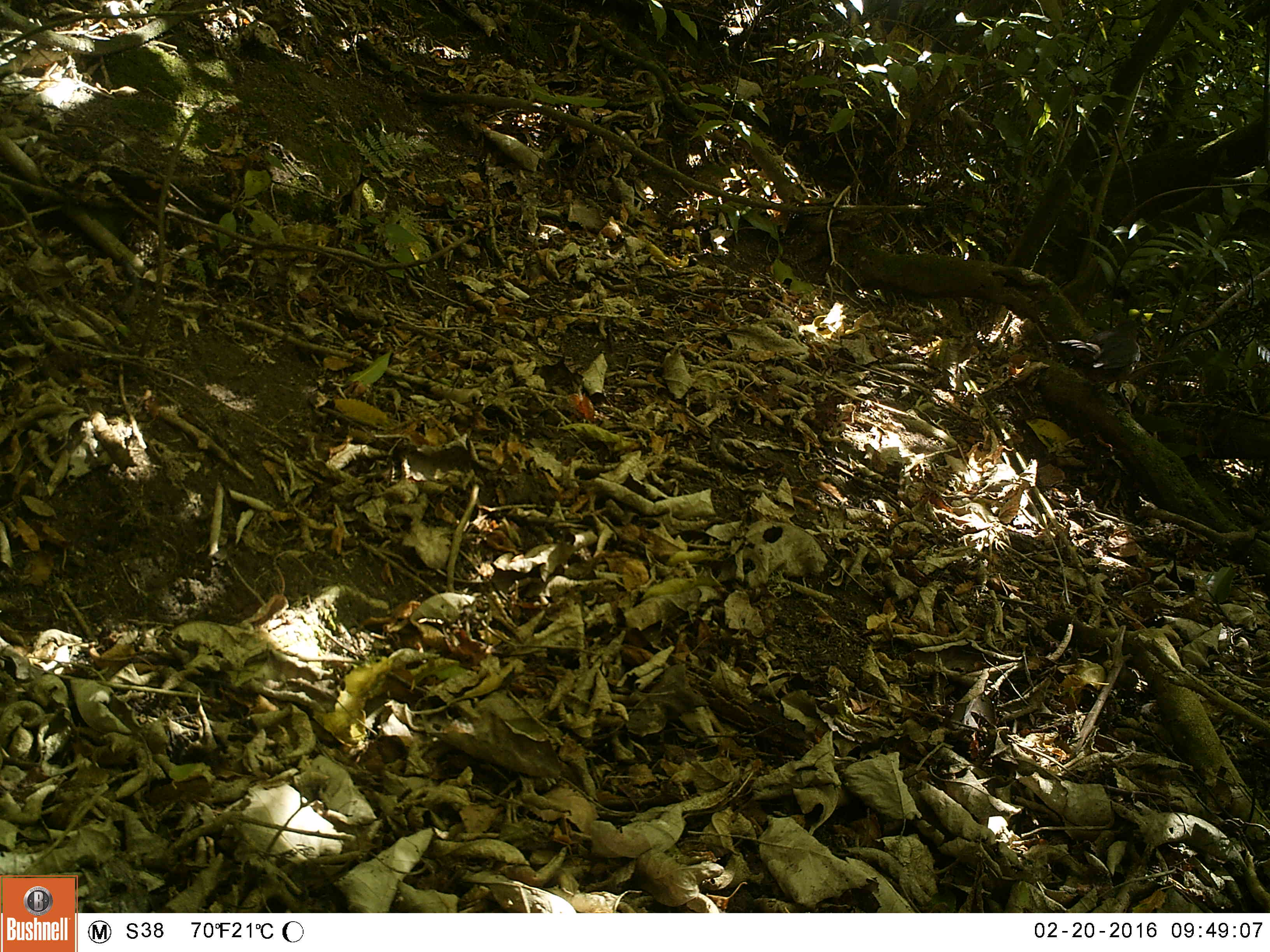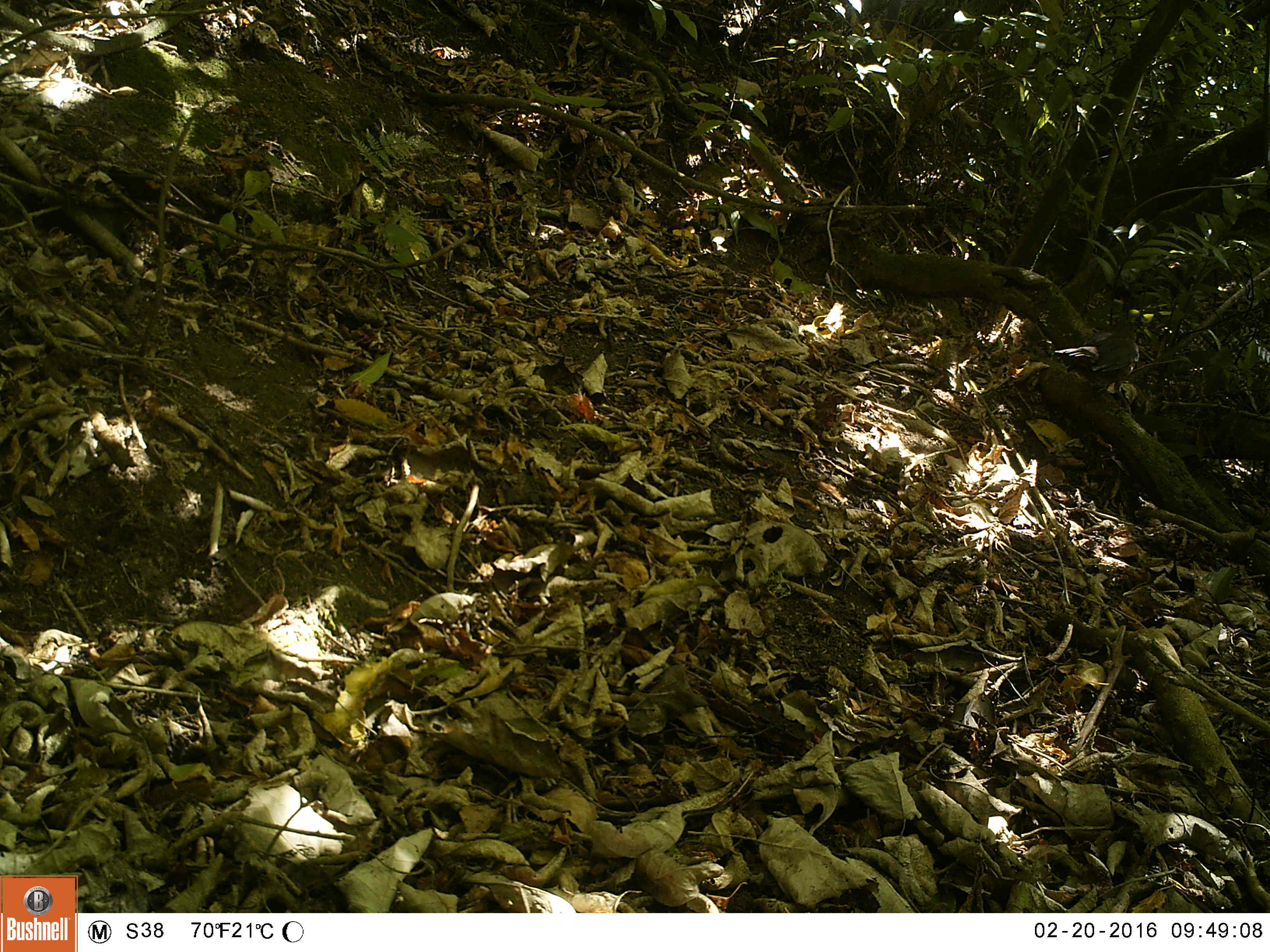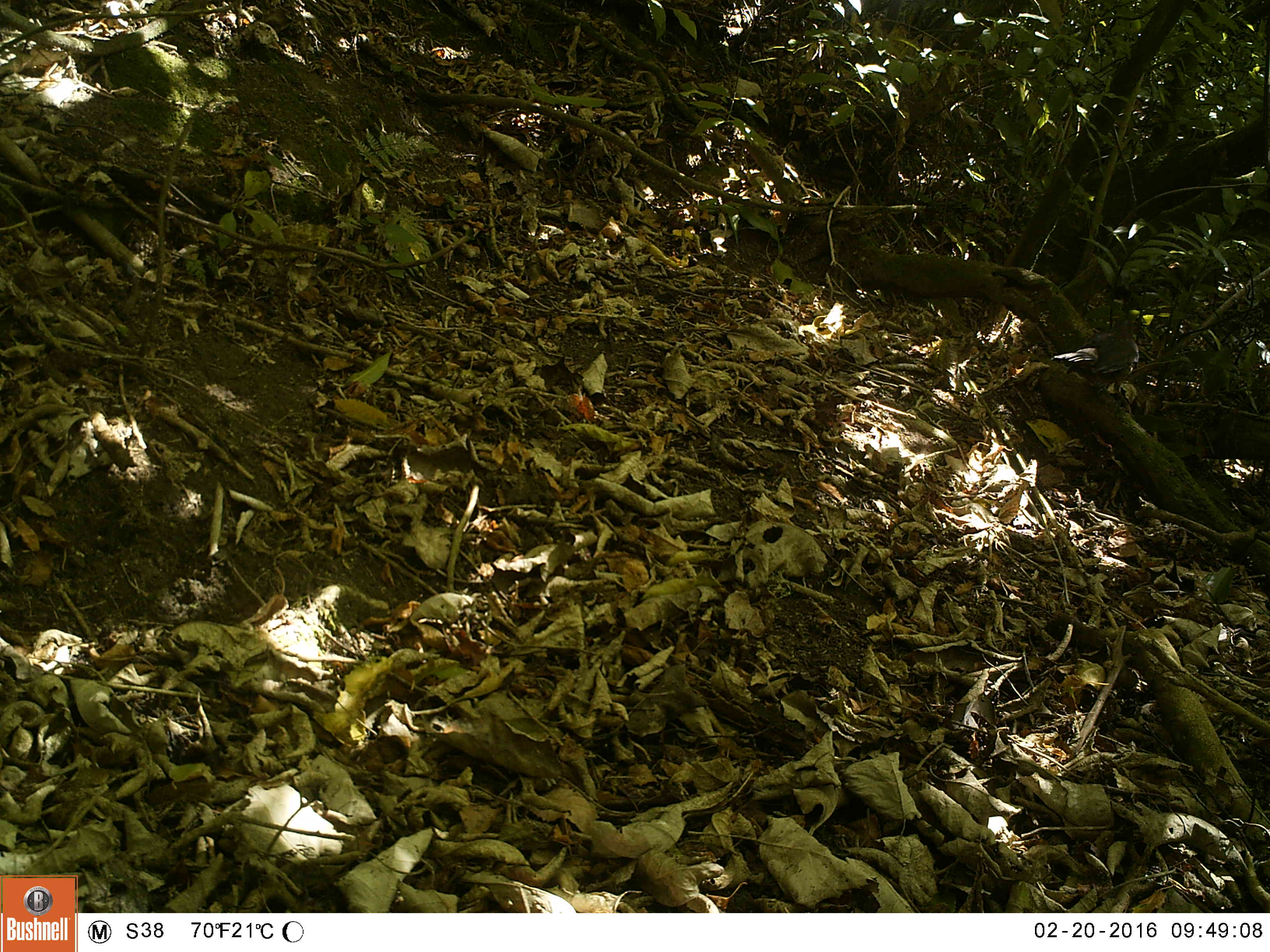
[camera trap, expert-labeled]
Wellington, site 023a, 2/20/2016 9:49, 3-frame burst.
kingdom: Animalia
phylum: Chordata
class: Aves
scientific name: Aves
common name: bird